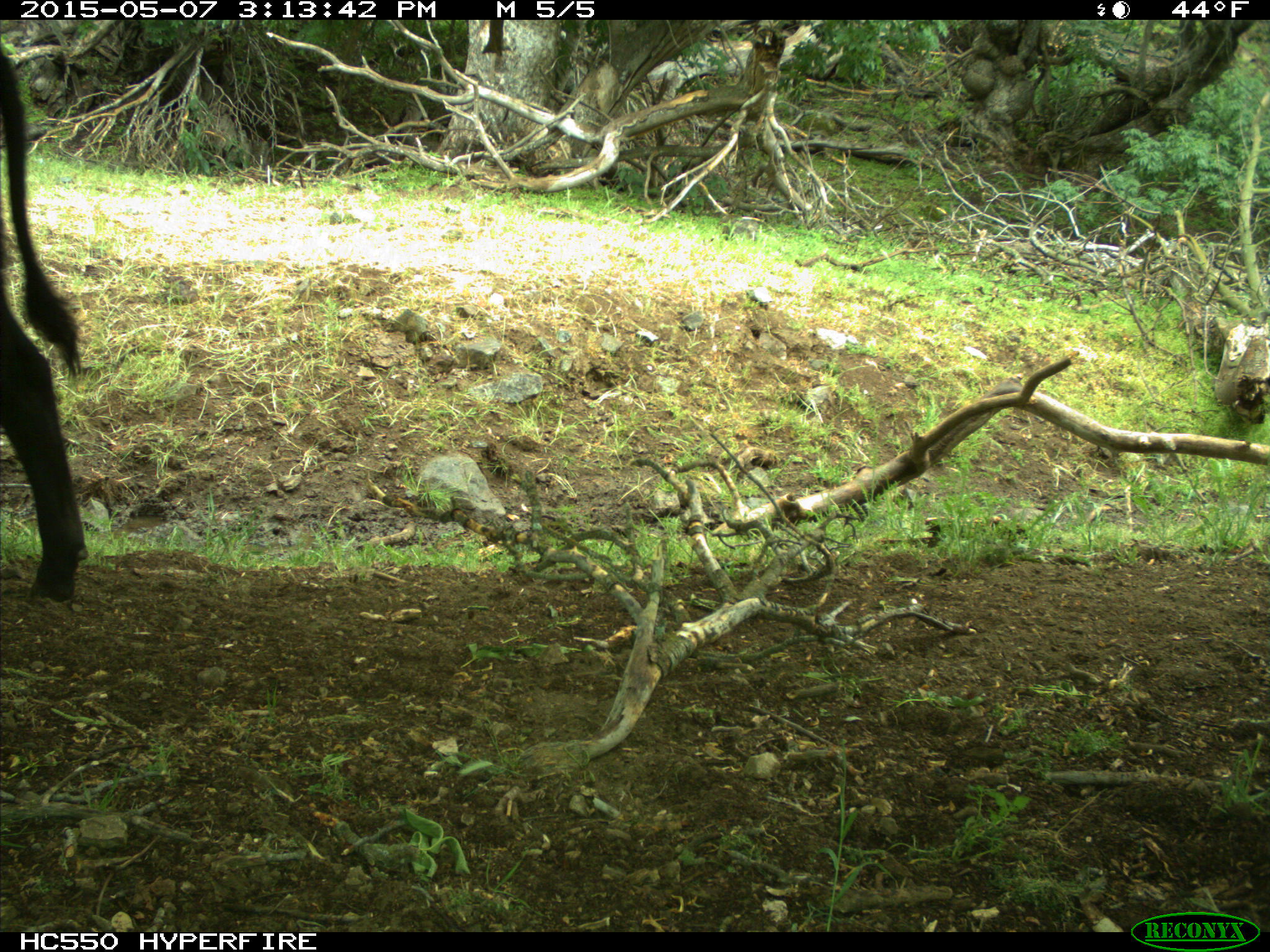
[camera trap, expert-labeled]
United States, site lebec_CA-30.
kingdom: Animalia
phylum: Chordata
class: Mammalia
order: Artiodactyla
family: Bovidae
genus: Bos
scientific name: Bos taurus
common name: domestic cow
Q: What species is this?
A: Bos taurus (domestic cow).